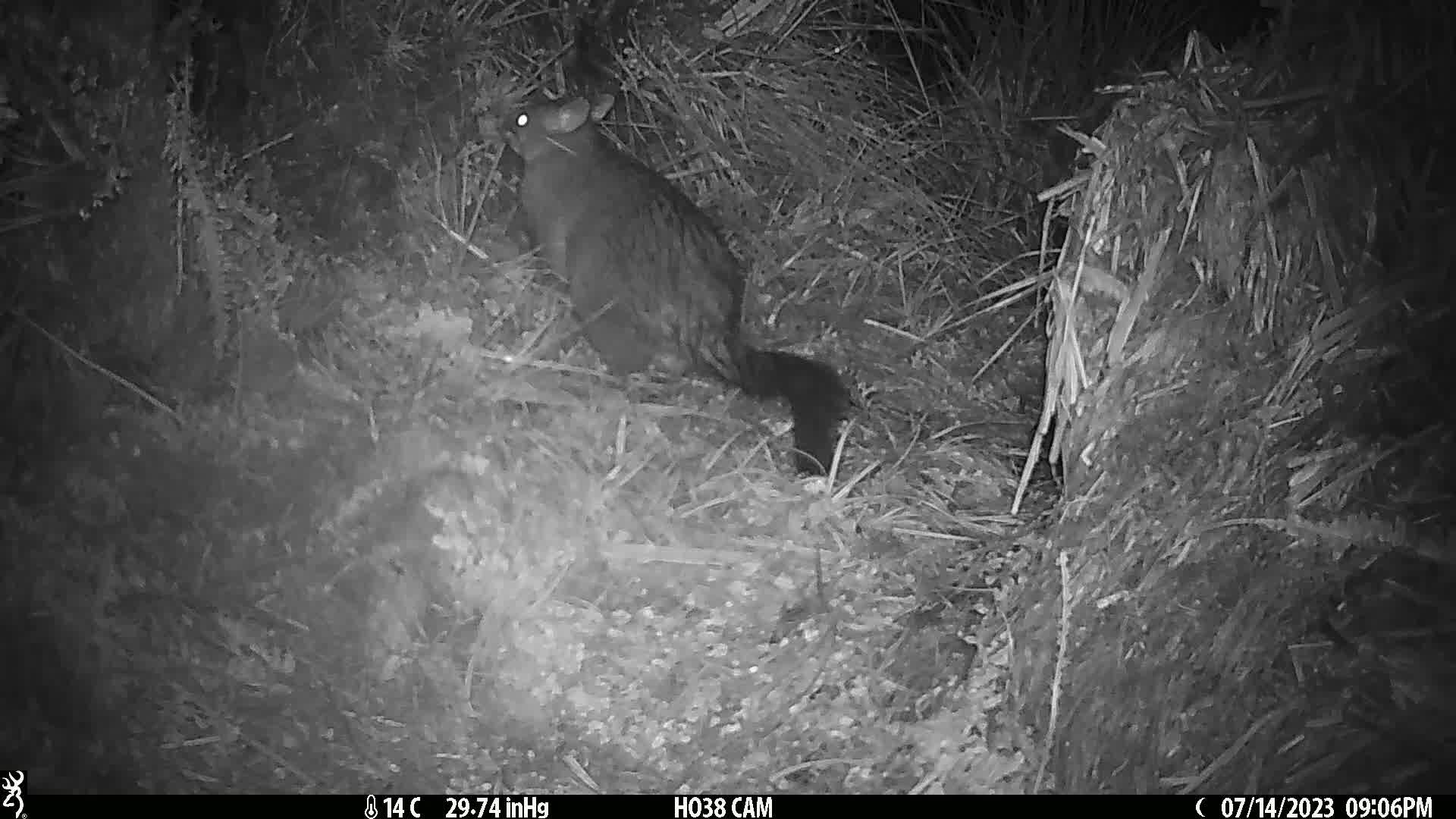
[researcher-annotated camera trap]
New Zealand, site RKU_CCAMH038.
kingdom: Animalia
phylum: Chordata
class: Mammalia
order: Diprotodontia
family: Phalangeridae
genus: Trichosurus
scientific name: Trichosurus vulpecula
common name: common brushtail possum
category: possum